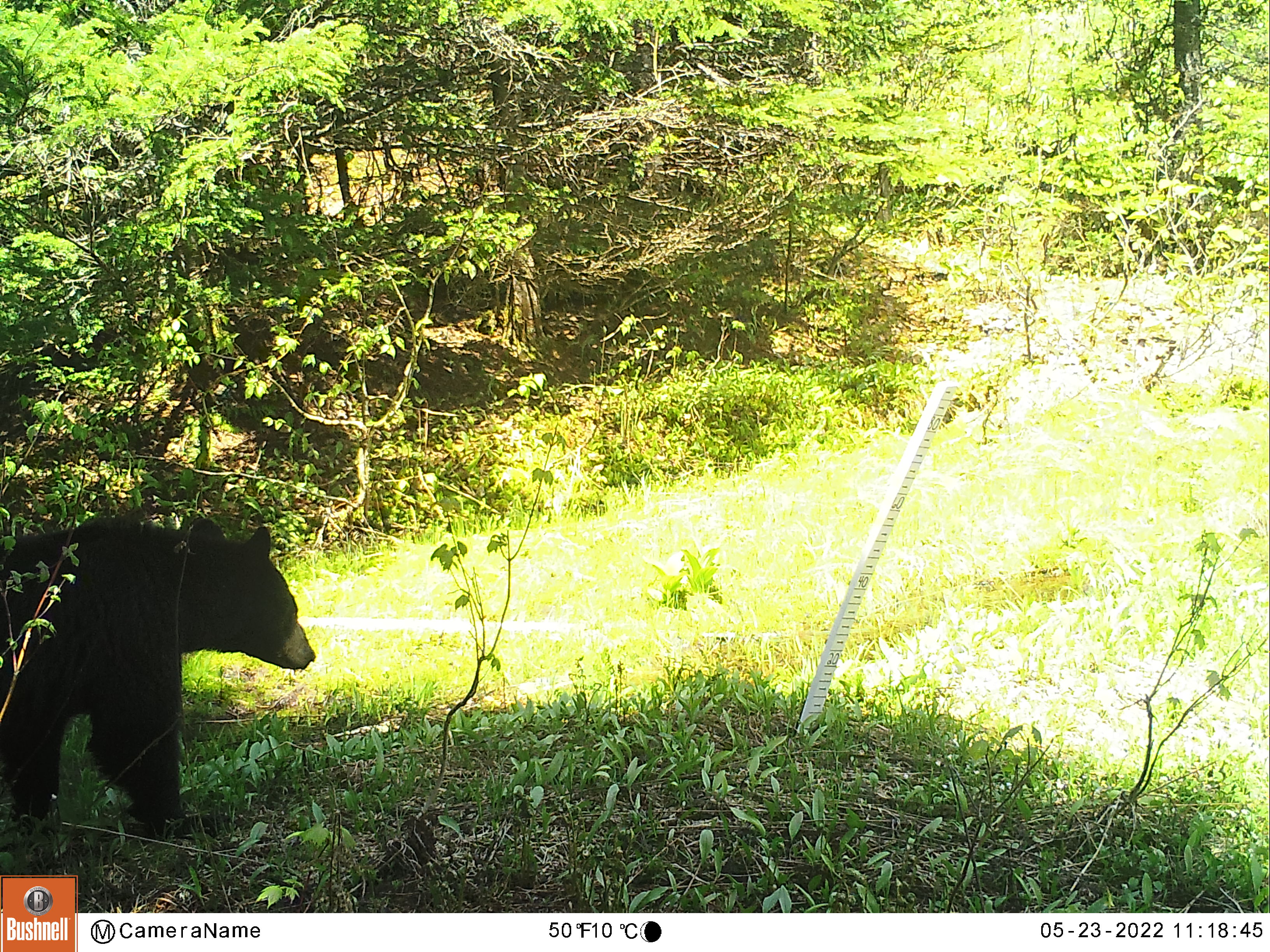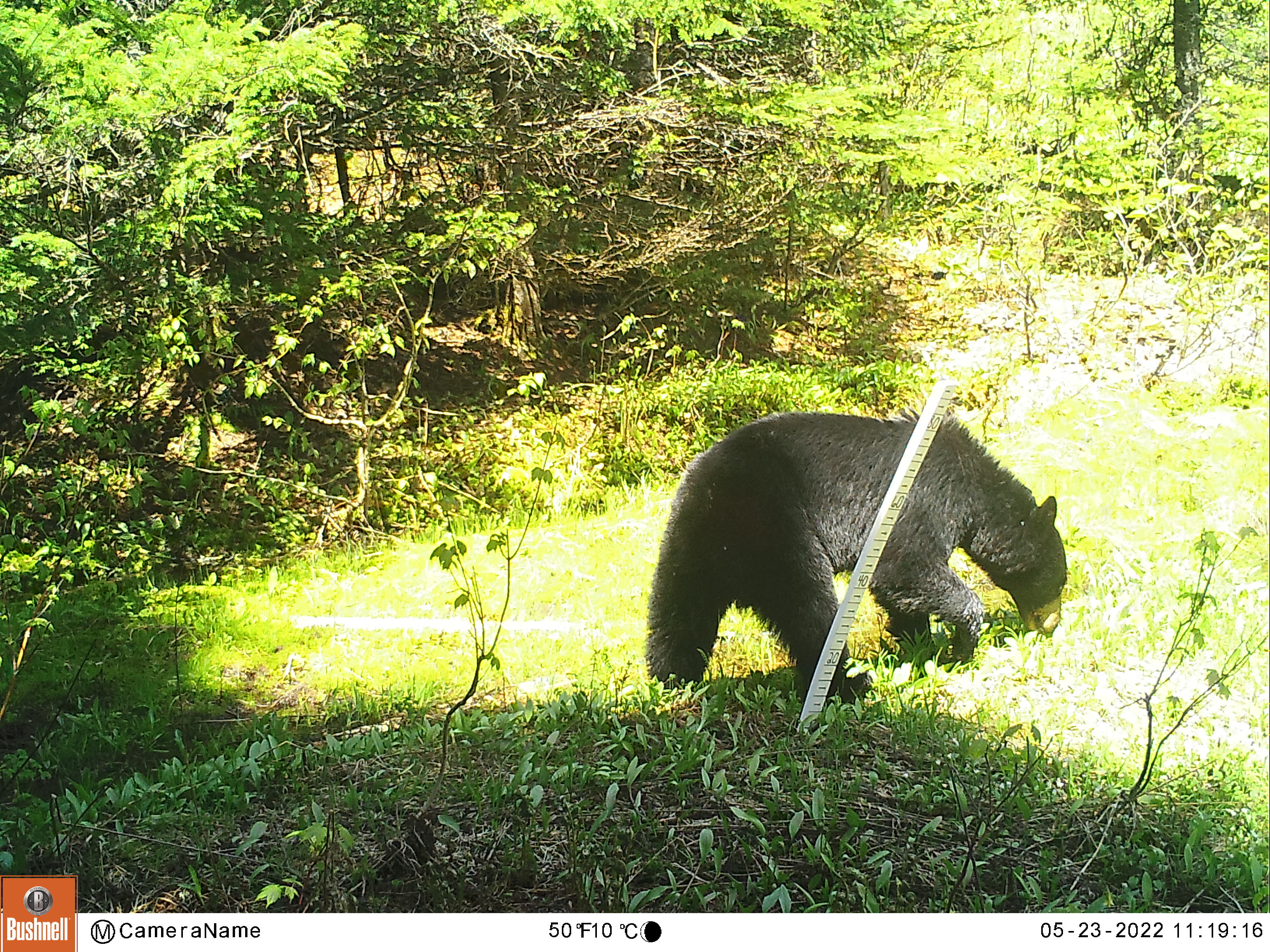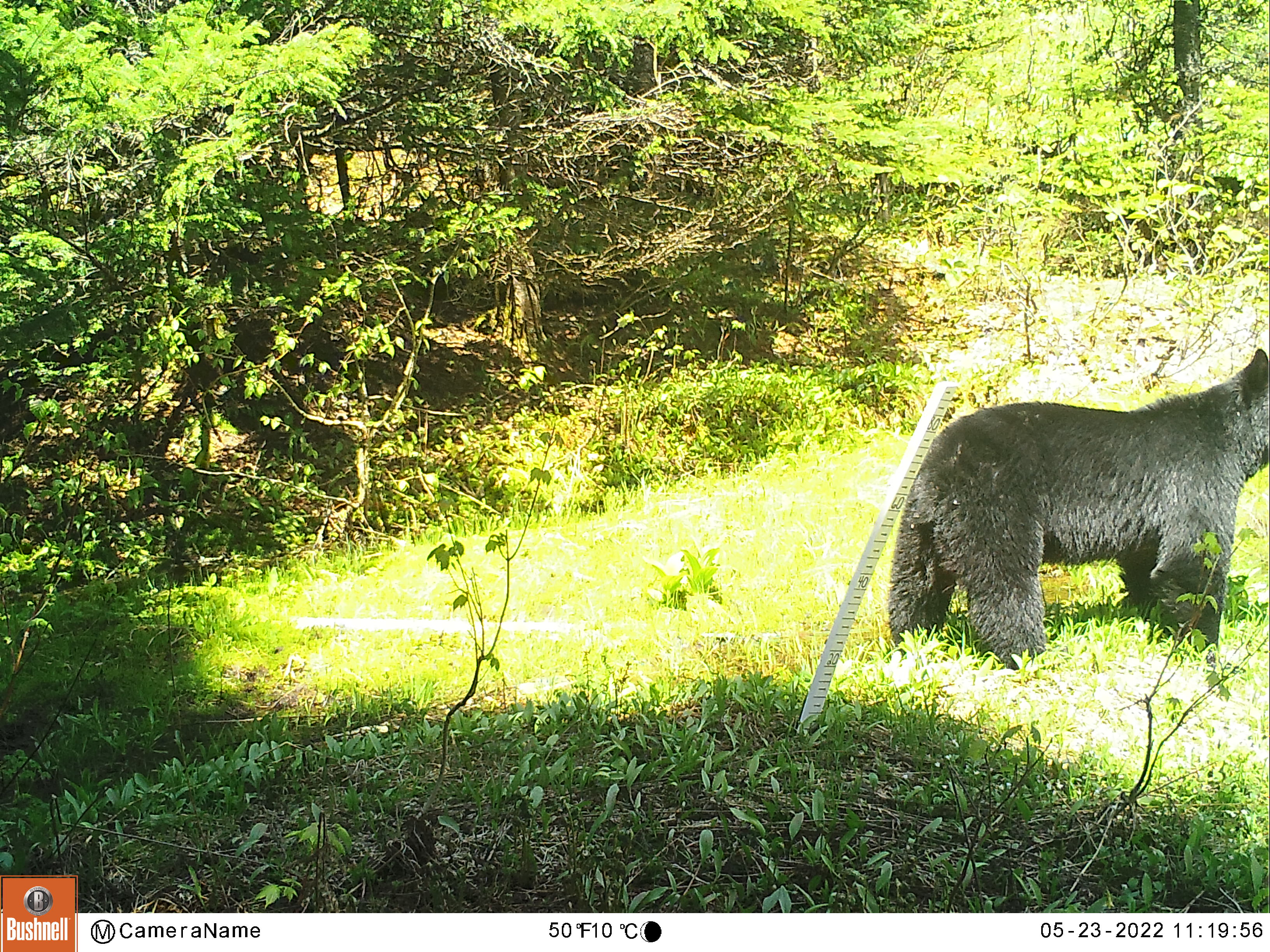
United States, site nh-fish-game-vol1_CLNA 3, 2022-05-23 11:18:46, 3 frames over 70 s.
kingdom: Animalia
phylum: Chordata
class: Mammalia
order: Carnivora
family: Ursidae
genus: Ursus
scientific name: Ursus americanus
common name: black bear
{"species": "black bear (Ursus americanus)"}